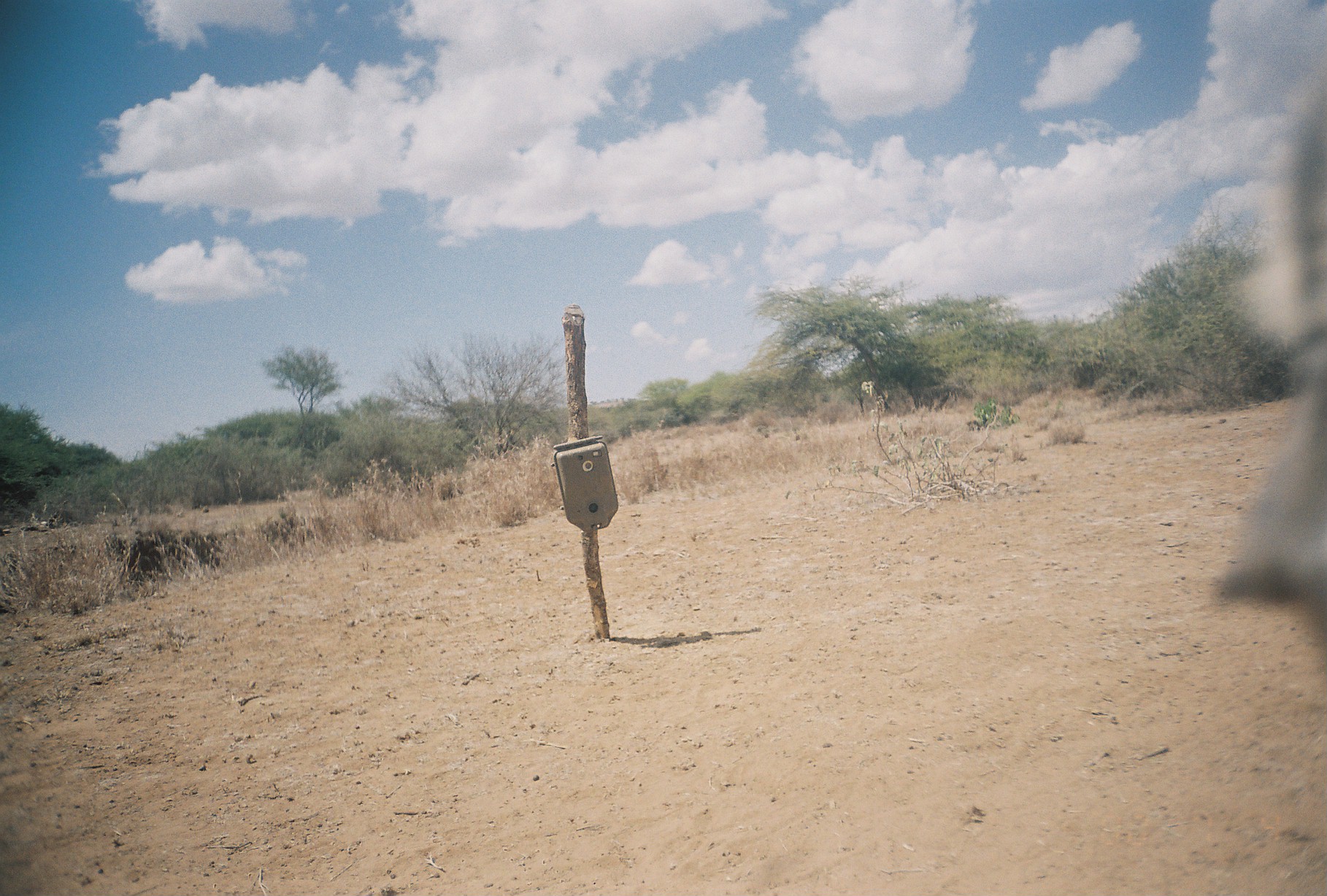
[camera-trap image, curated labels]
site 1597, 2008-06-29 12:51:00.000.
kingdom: Animalia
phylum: Chordata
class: Mammalia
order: Artiodactyla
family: Bovidae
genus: Capra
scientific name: Capra aegagrus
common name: wild goat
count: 1